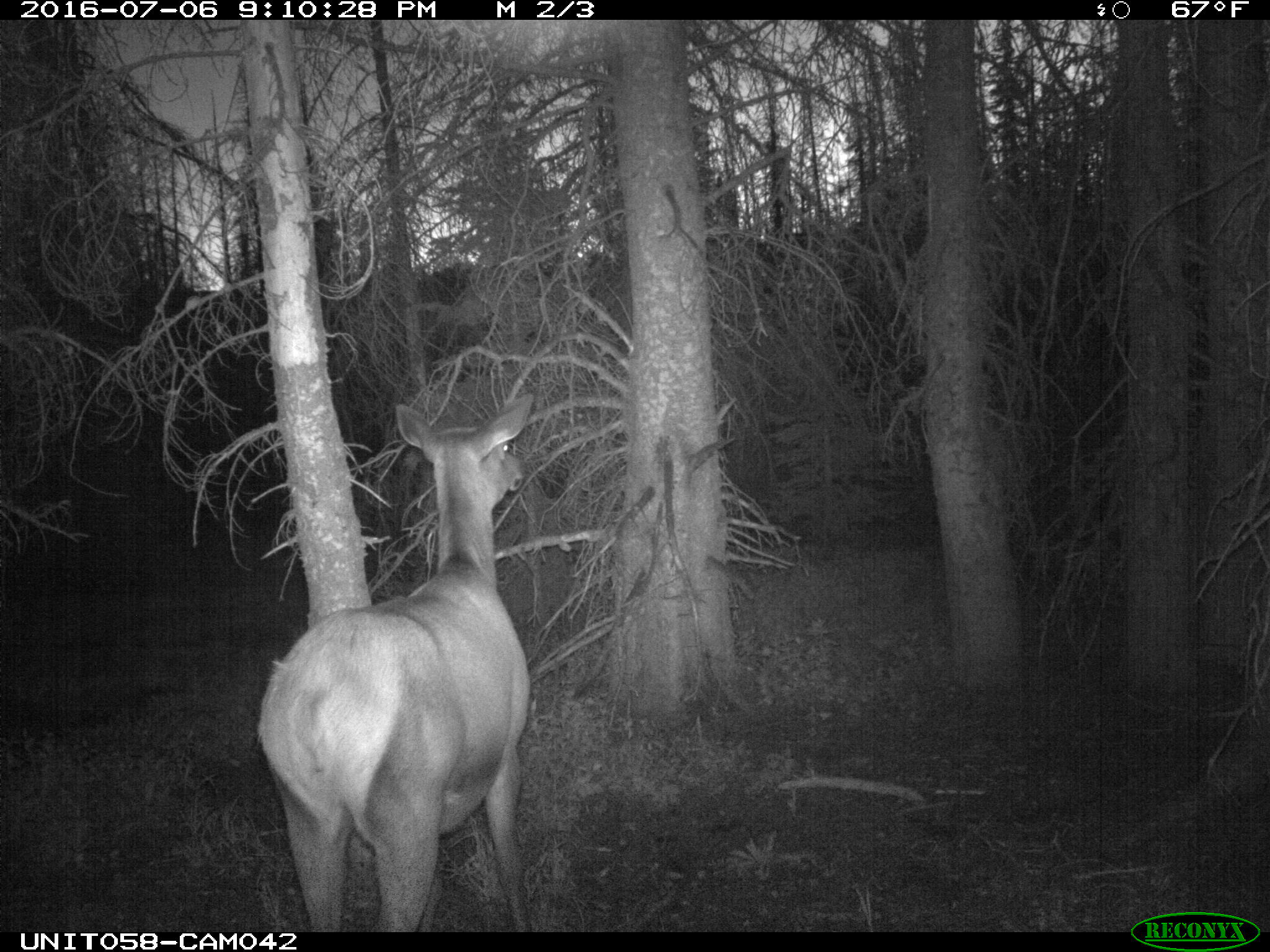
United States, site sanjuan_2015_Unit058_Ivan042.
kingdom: Animalia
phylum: Chordata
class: Mammalia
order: Artiodactyla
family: Cervidae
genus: Cervus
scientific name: Cervus elaphus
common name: red deer